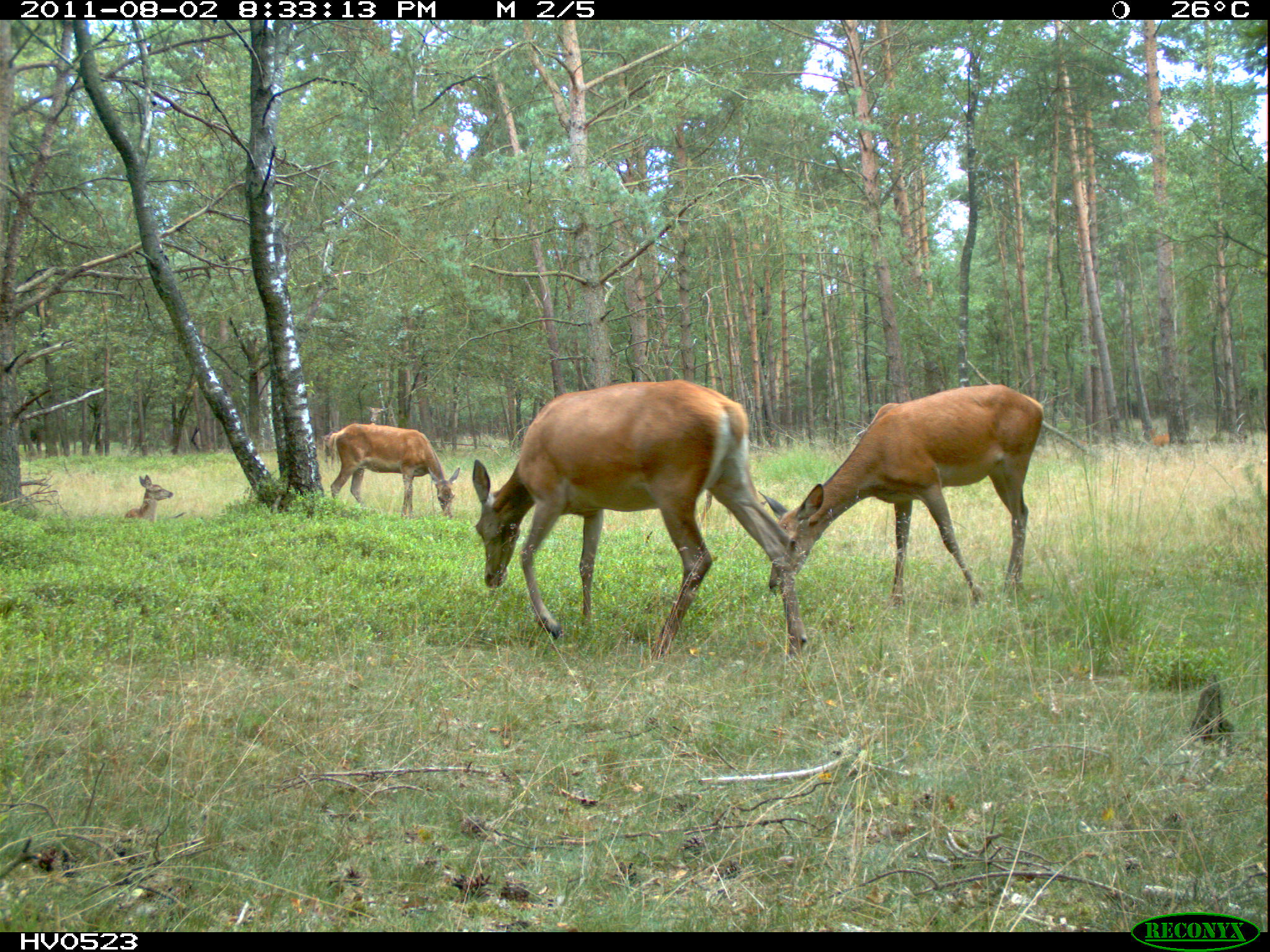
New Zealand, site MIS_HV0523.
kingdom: Animalia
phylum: Chordata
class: Mammalia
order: Artiodactyla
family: Cervidae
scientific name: Cervidae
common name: deer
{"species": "deer (Cervidae)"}